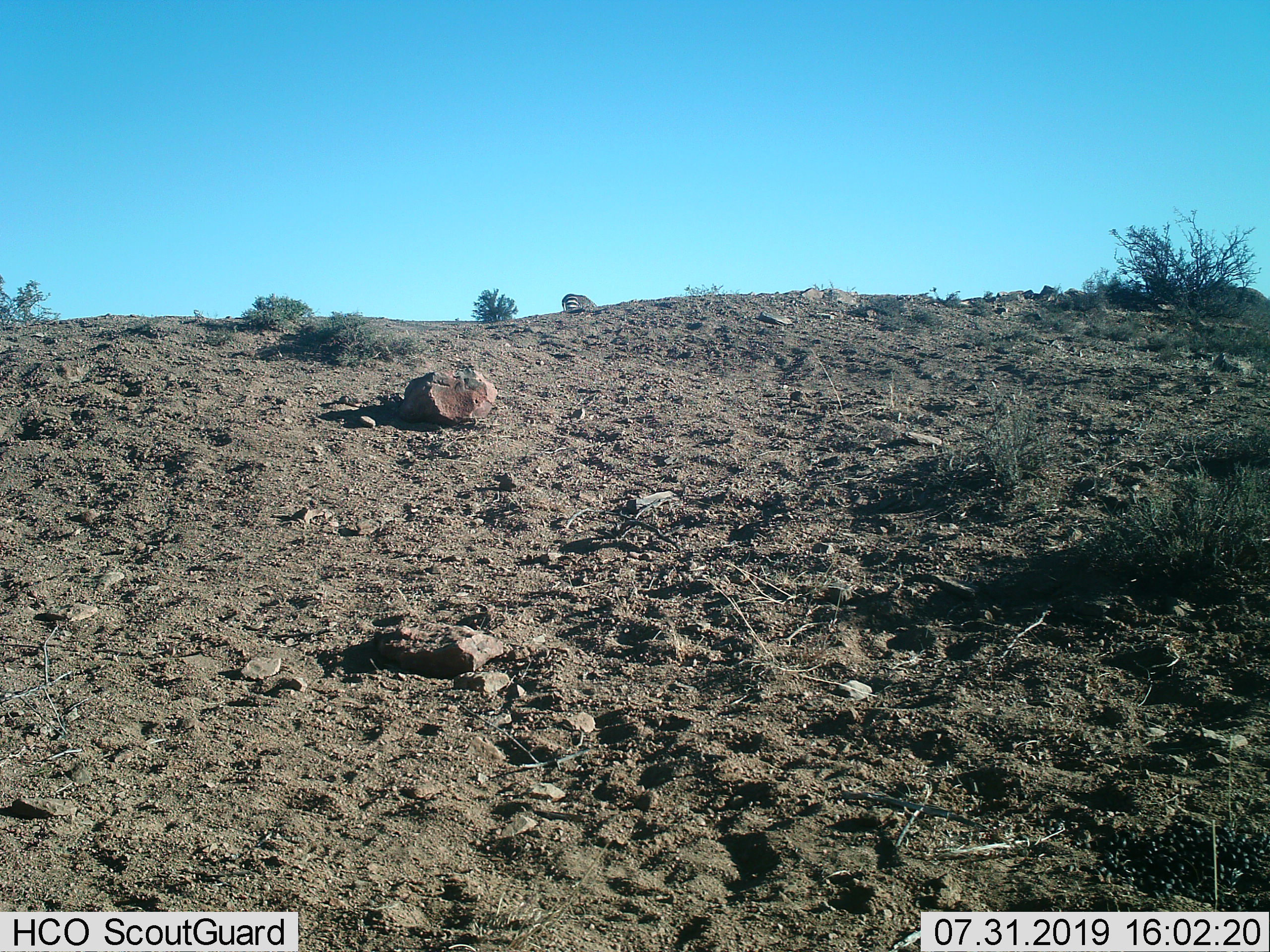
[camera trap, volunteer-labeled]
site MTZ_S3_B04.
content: unidentified animal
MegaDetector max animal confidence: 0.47